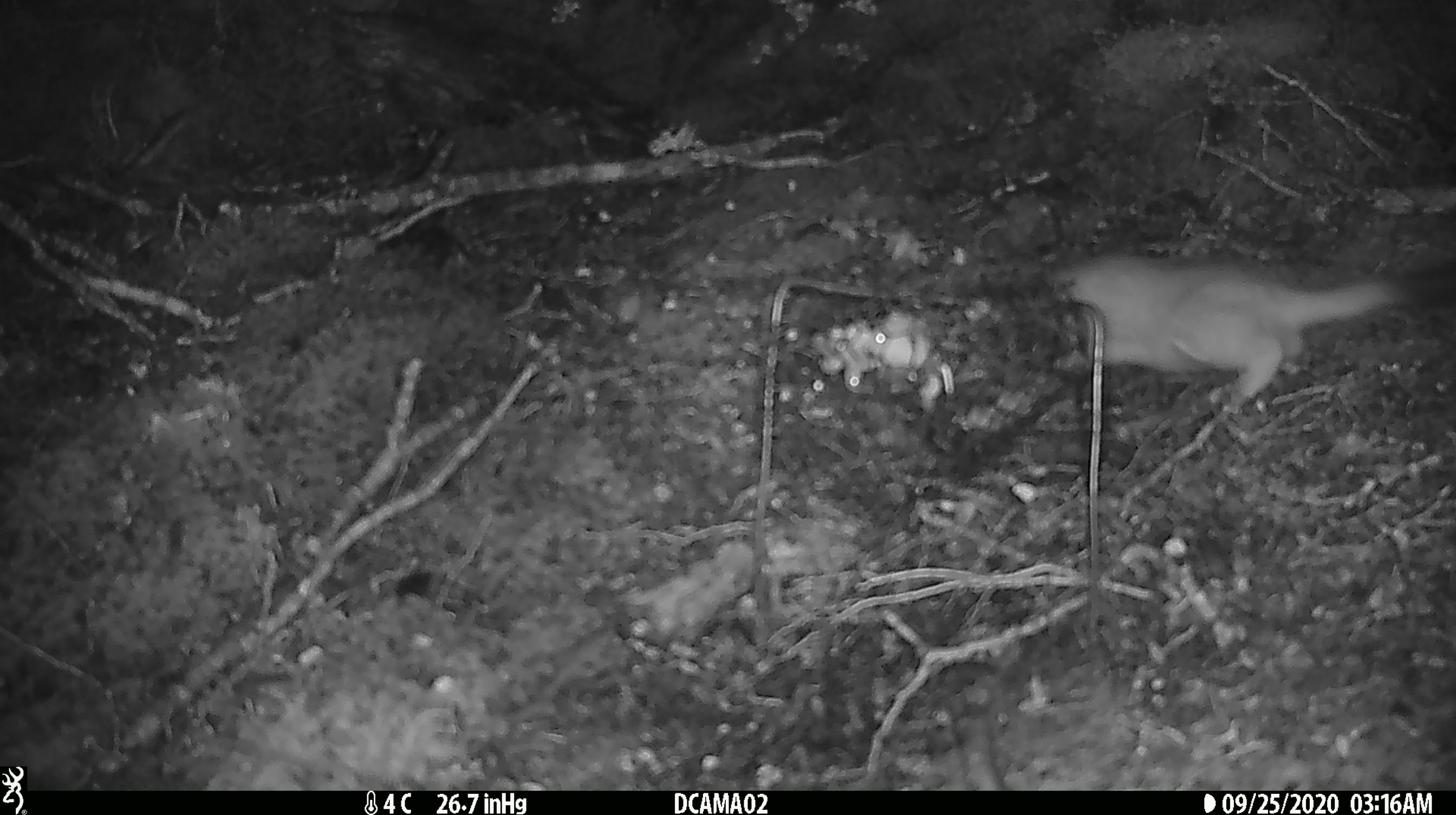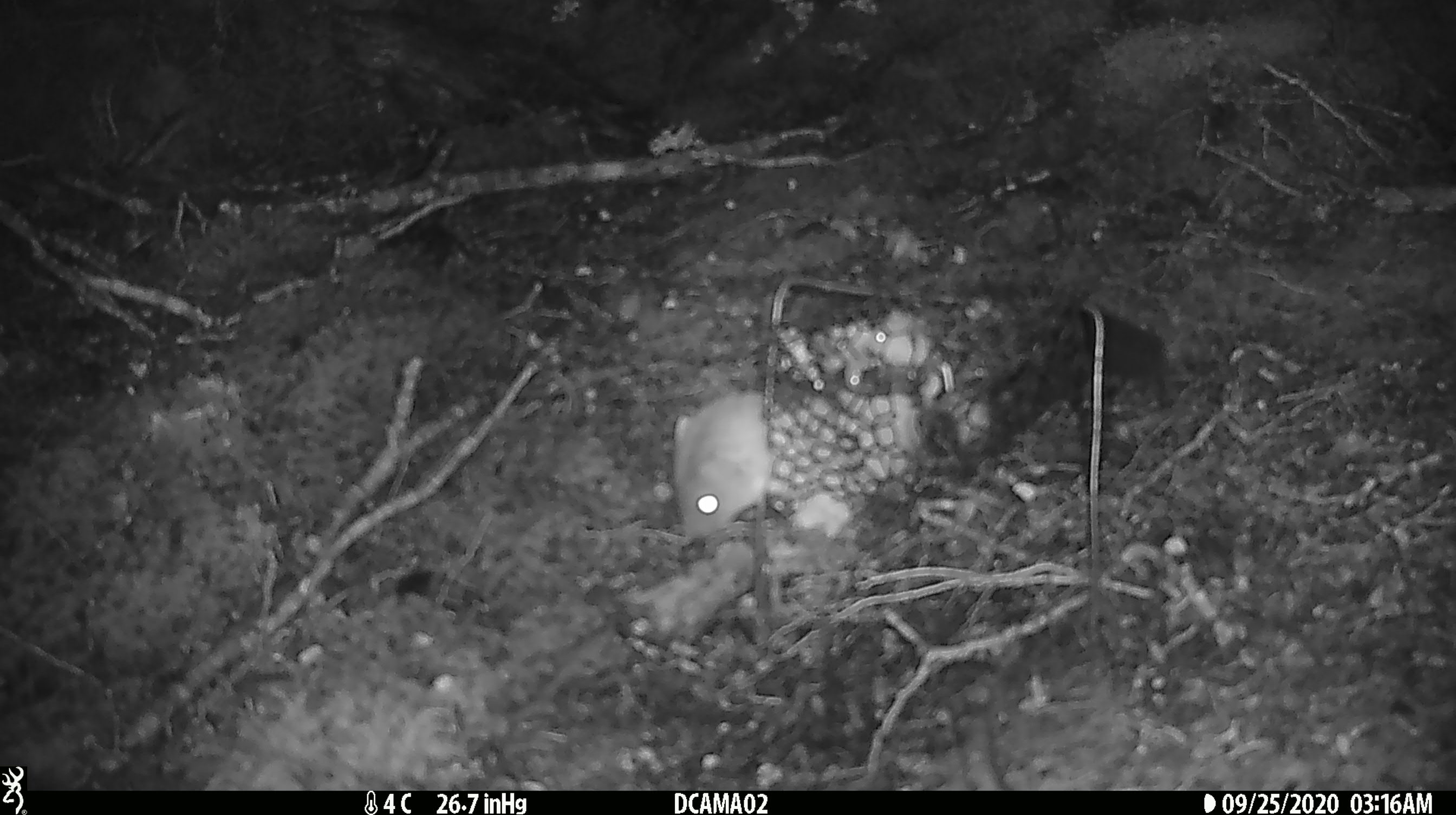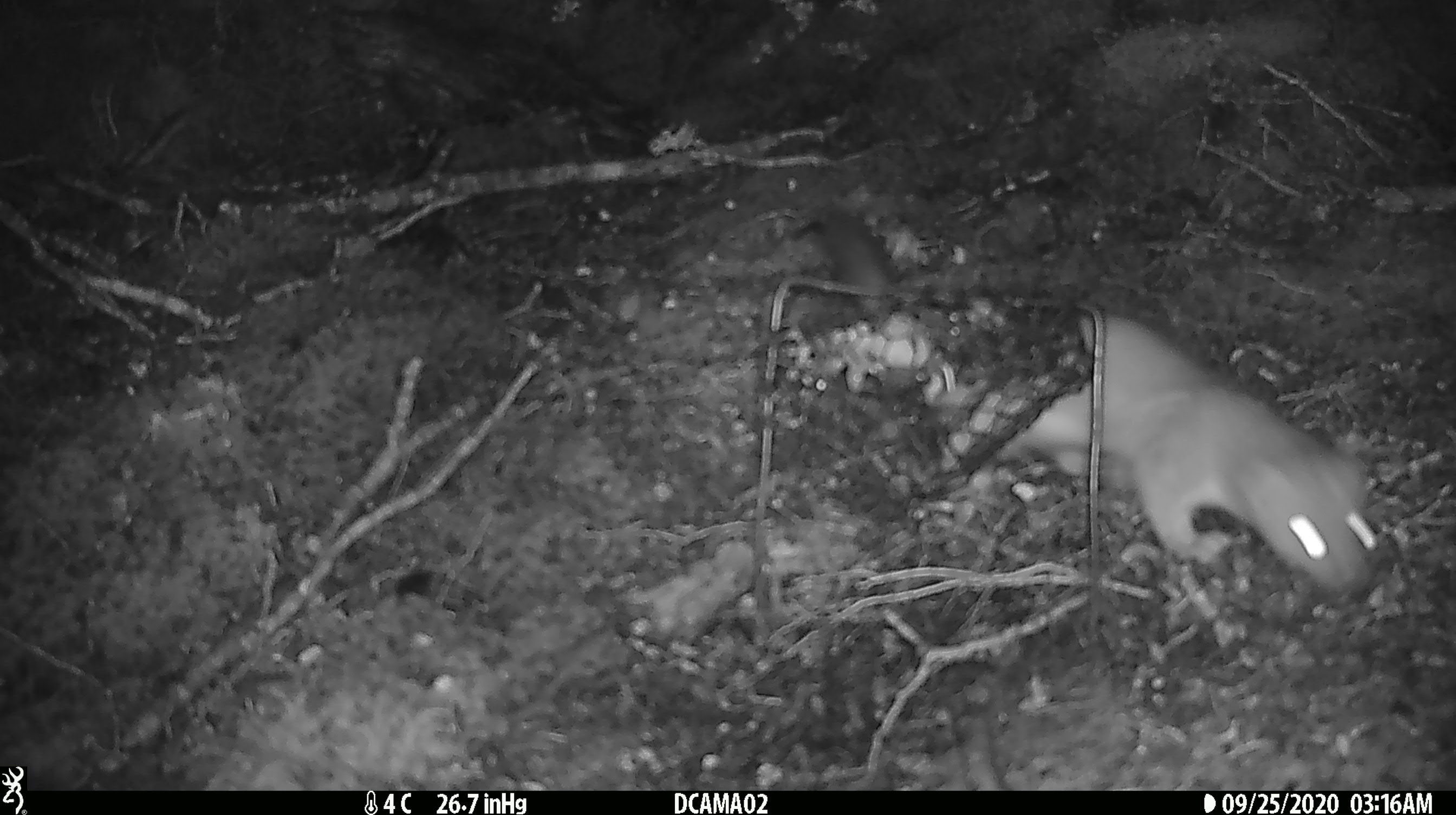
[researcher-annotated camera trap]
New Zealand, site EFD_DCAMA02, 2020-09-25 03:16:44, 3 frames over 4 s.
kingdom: Animalia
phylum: Chordata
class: Mammalia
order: Carnivora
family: Mustelidae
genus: Mustela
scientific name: Mustela erminea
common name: stoat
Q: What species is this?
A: Stoat (Mustela erminea).